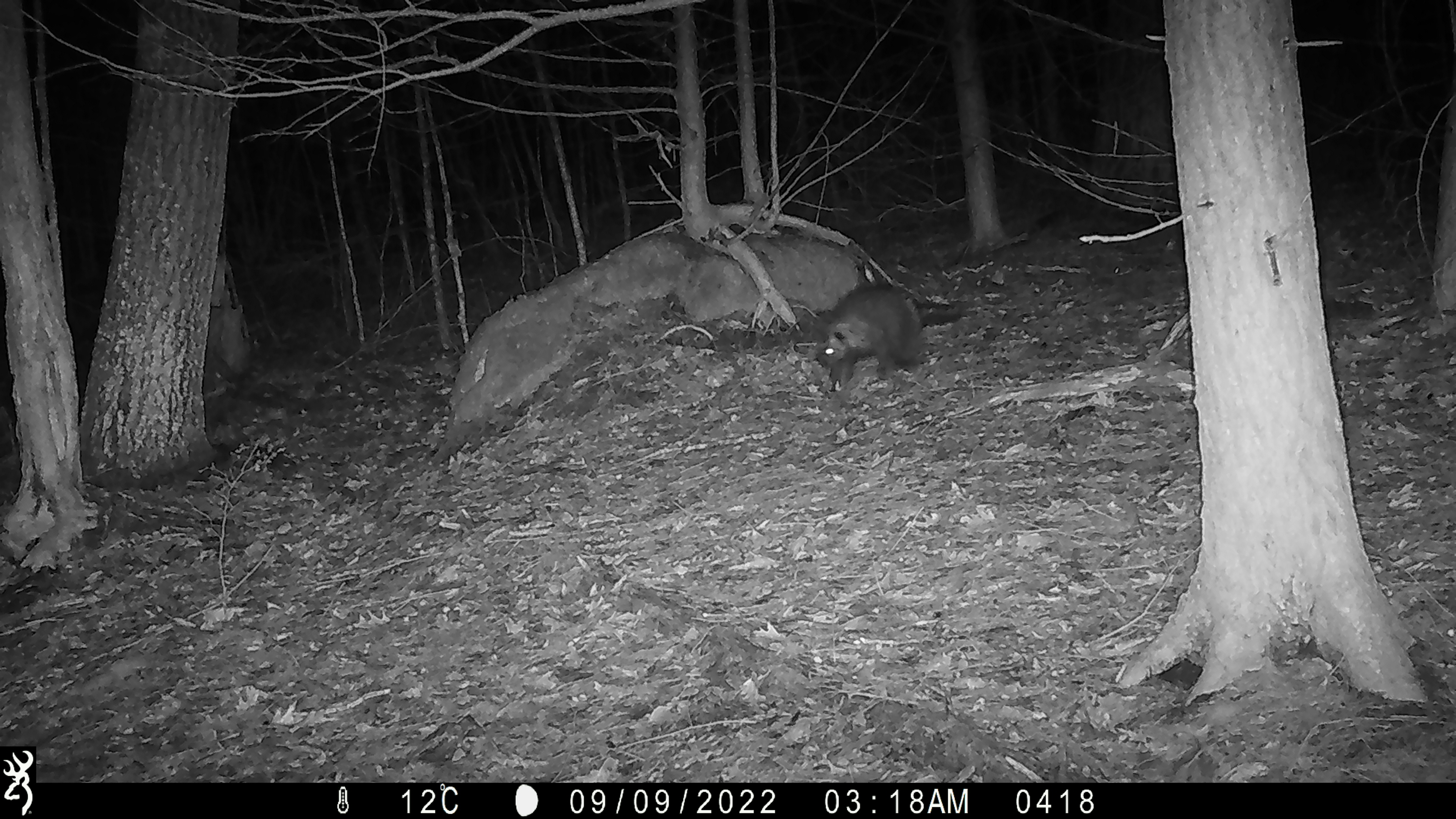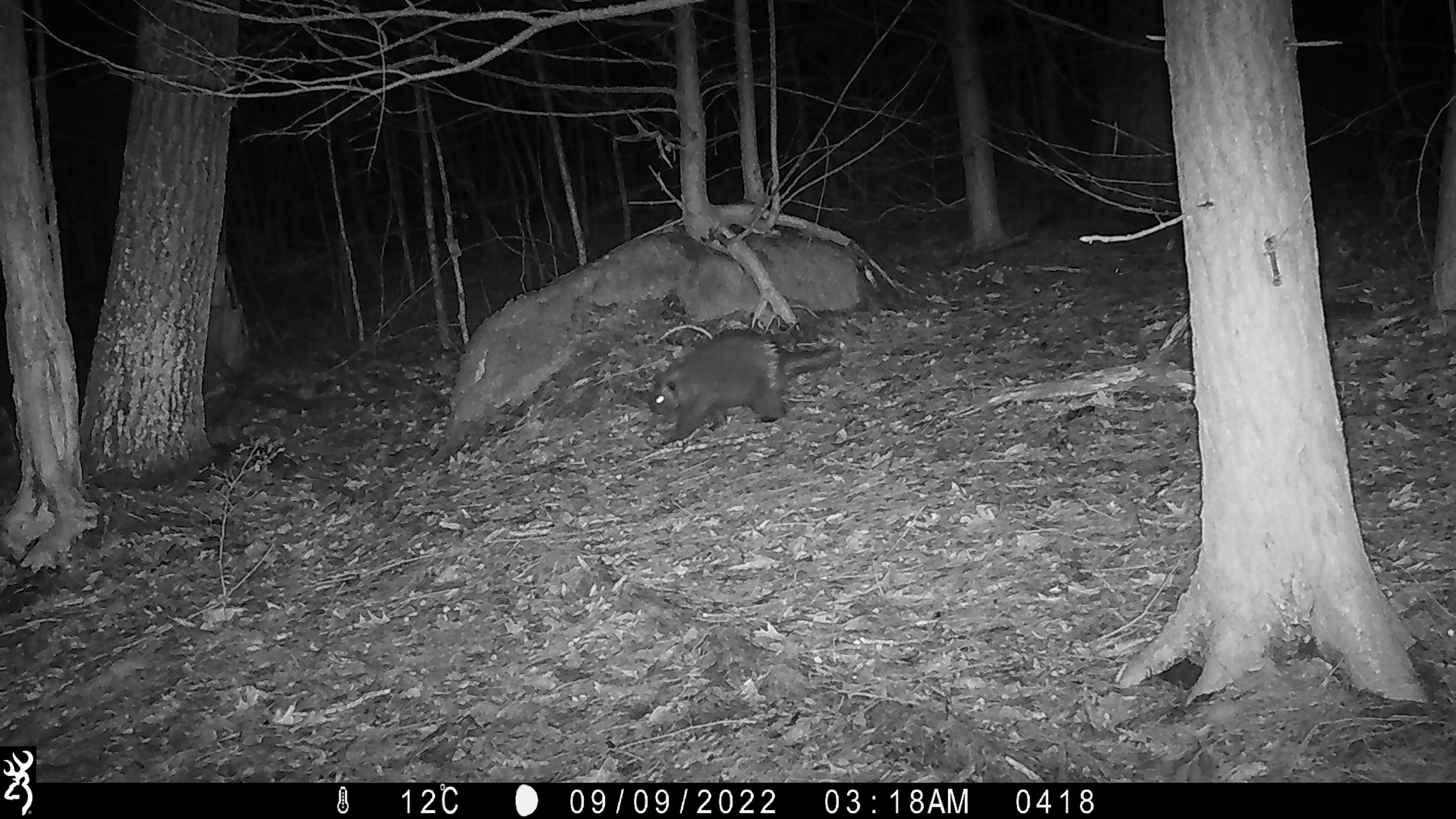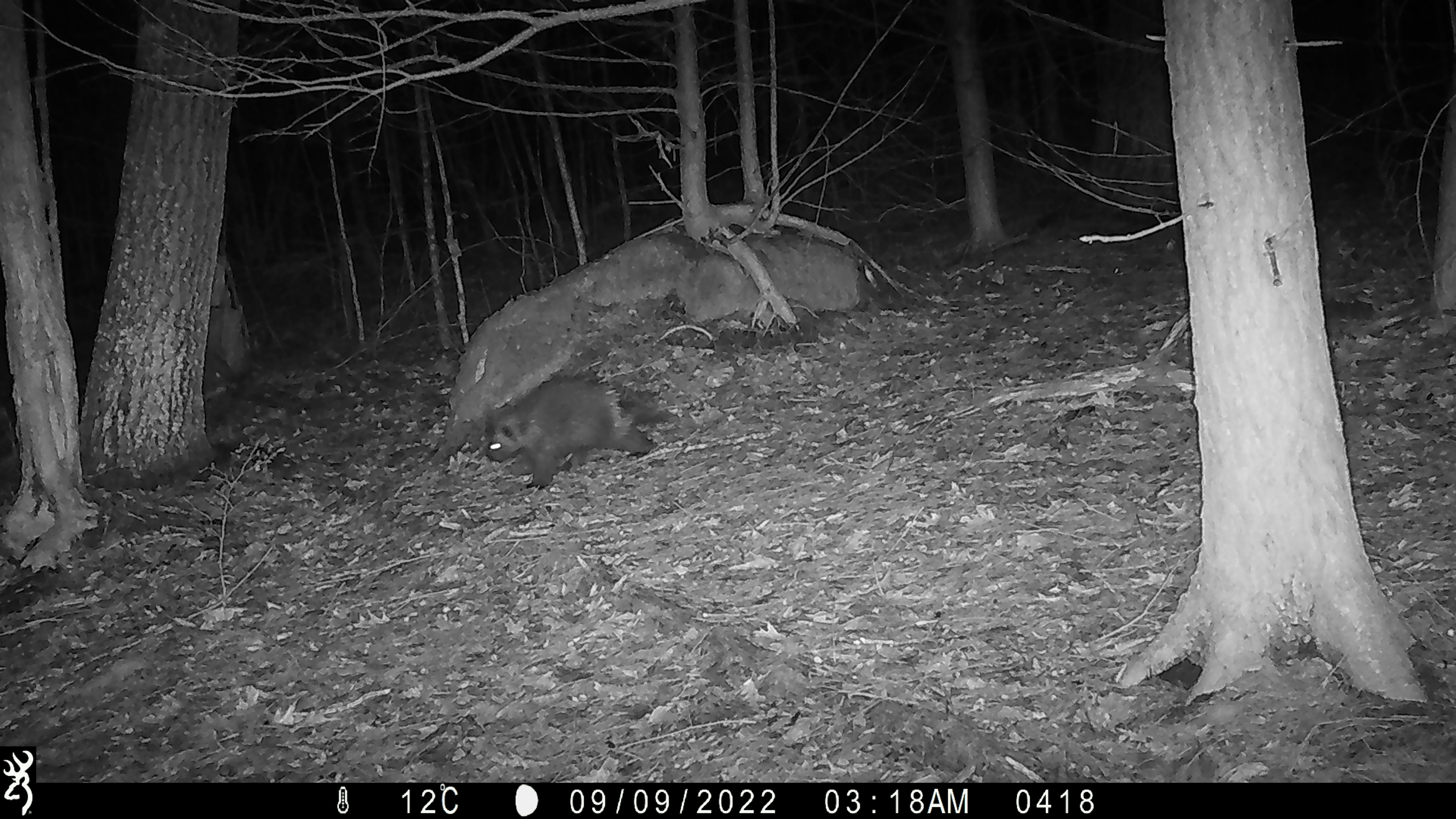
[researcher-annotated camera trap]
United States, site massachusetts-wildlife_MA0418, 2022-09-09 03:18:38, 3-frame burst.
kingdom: Animalia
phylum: Chordata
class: Mammalia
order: Rodentia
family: Erethizontidae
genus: Erethizon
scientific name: Erethizon dorsatum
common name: porcupine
Porcupine (Erethizon dorsatum).